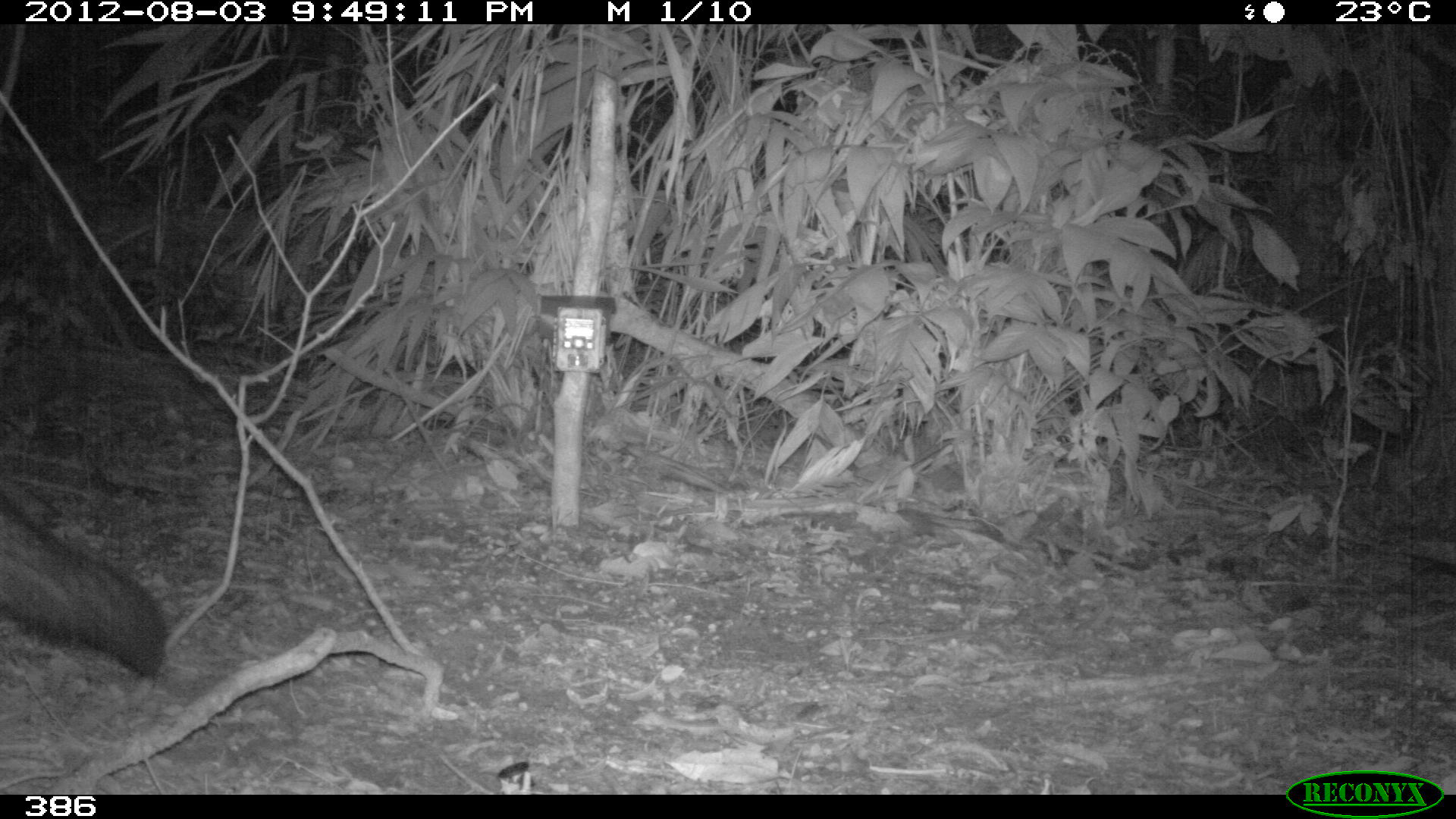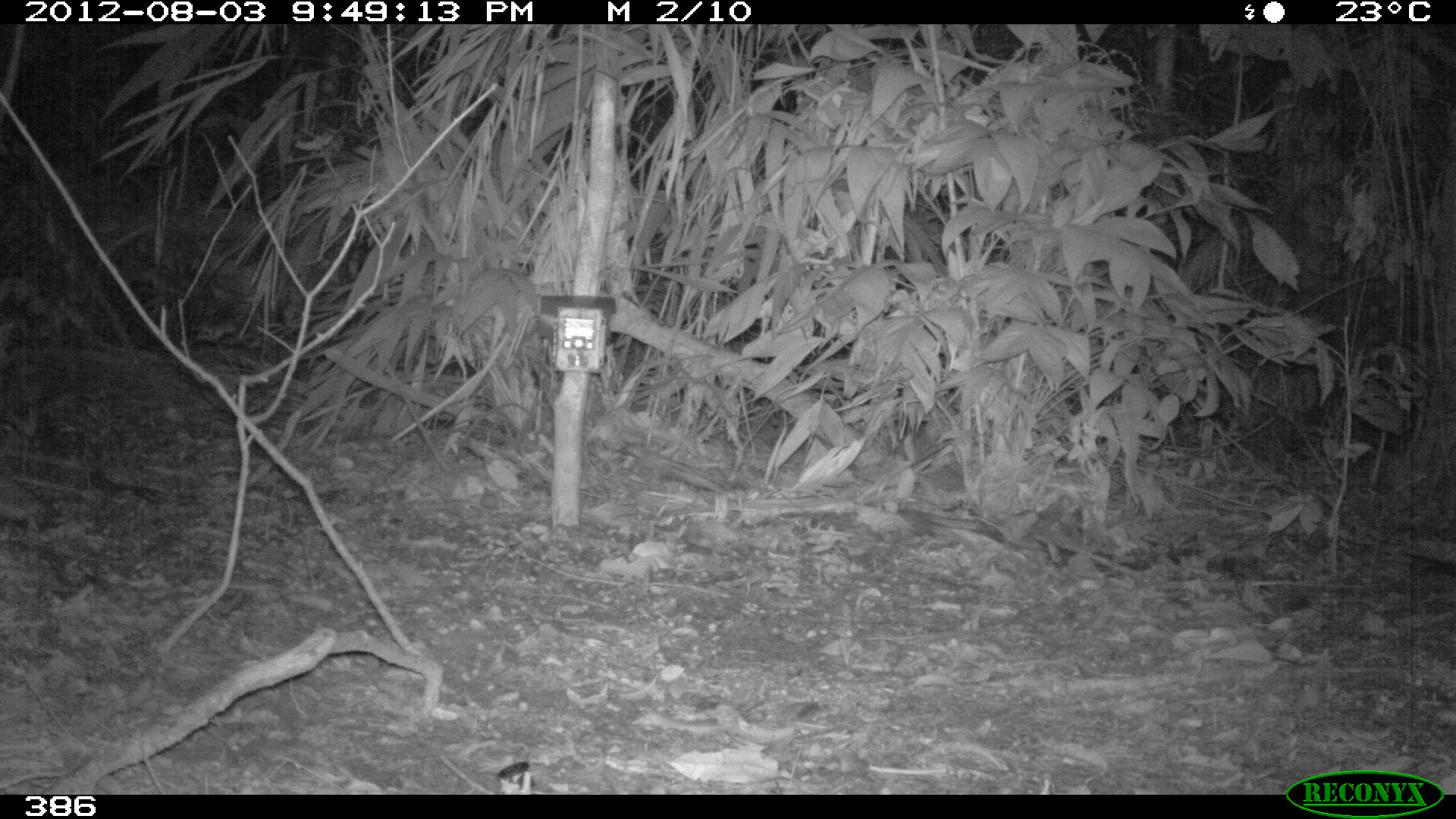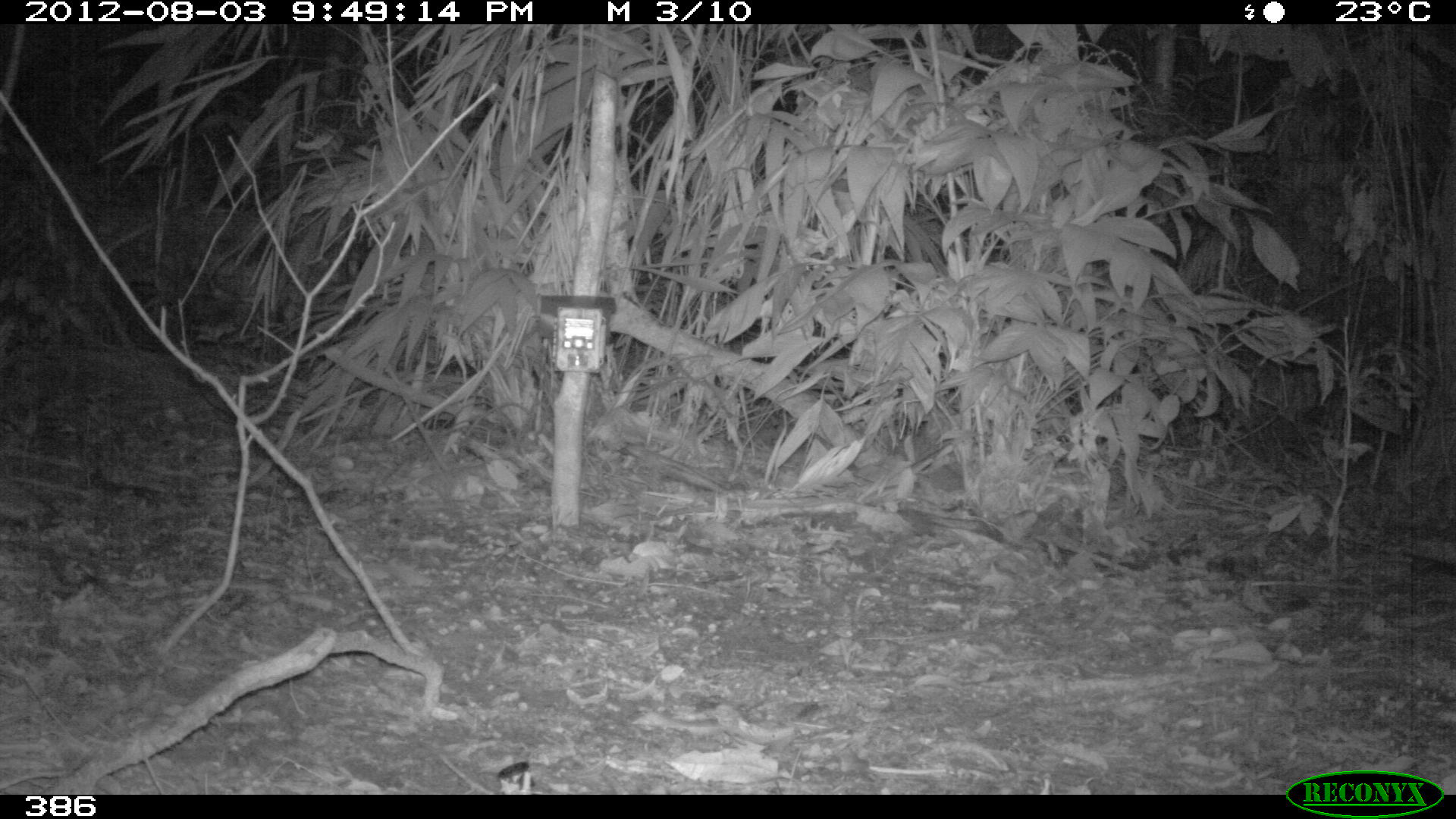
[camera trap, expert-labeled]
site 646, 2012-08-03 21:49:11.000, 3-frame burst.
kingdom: Animalia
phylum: Chordata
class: Mammalia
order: Carnivora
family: Canidae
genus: Atelocynus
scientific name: Atelocynus microtis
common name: short-eared dog